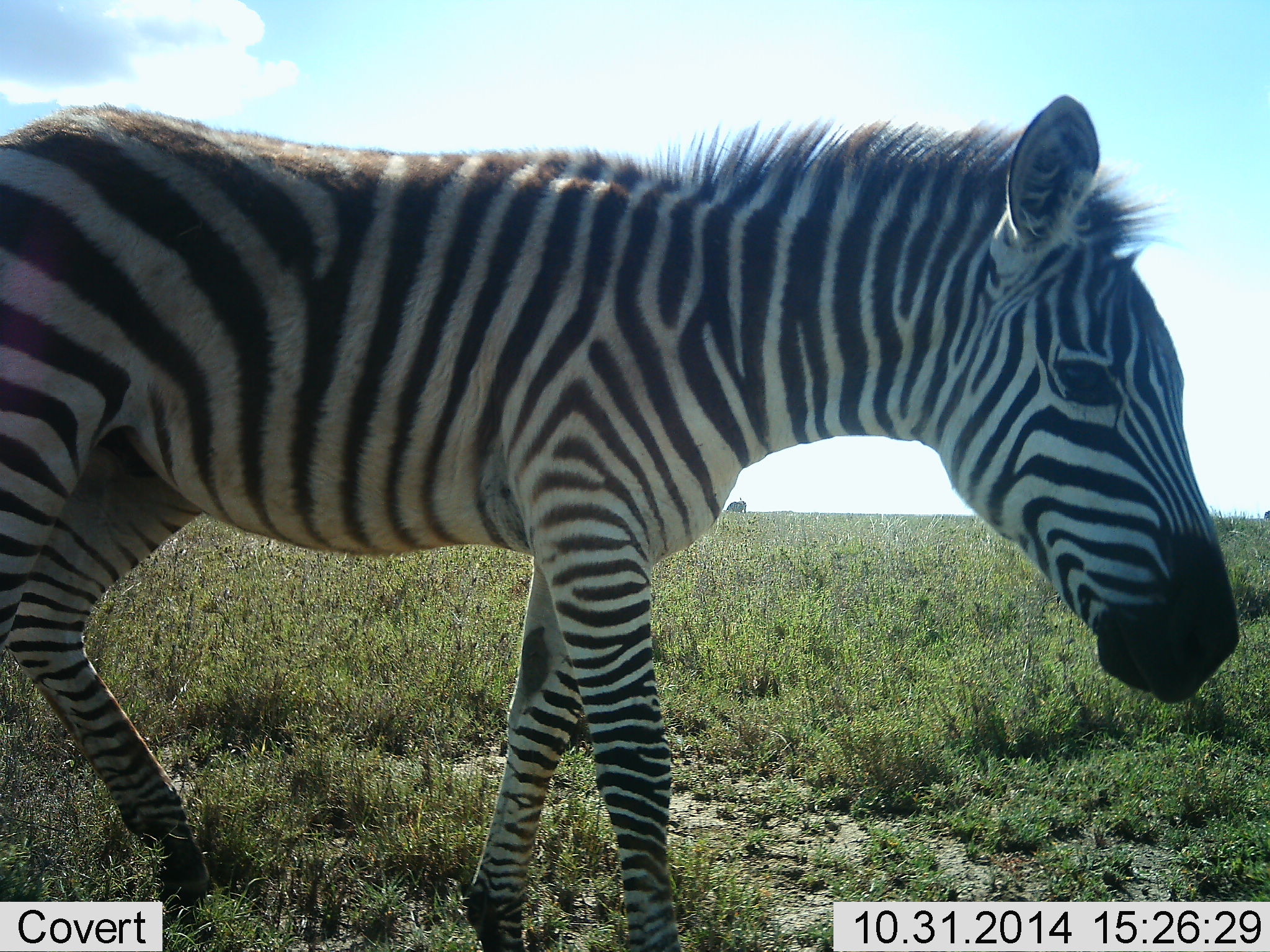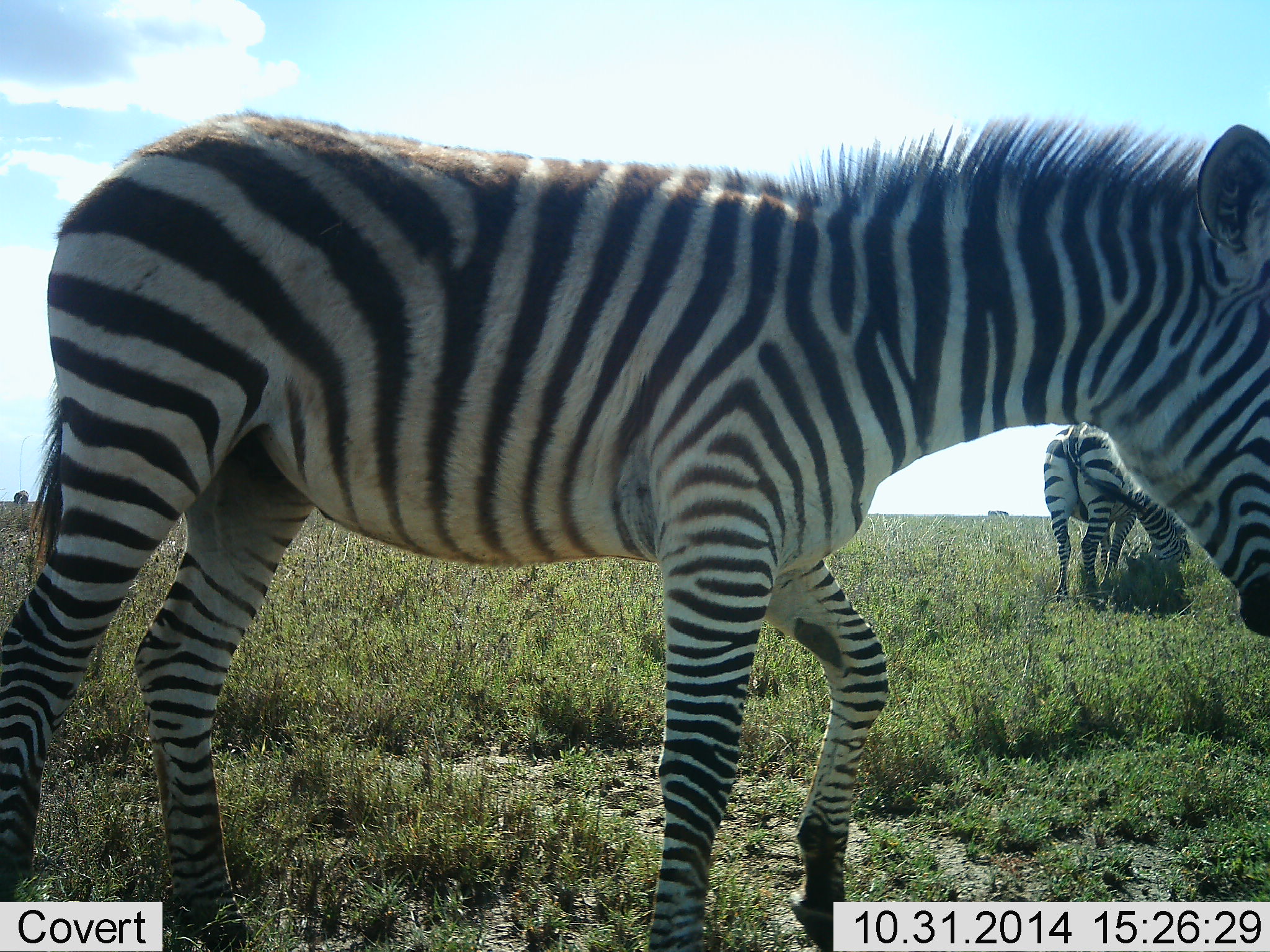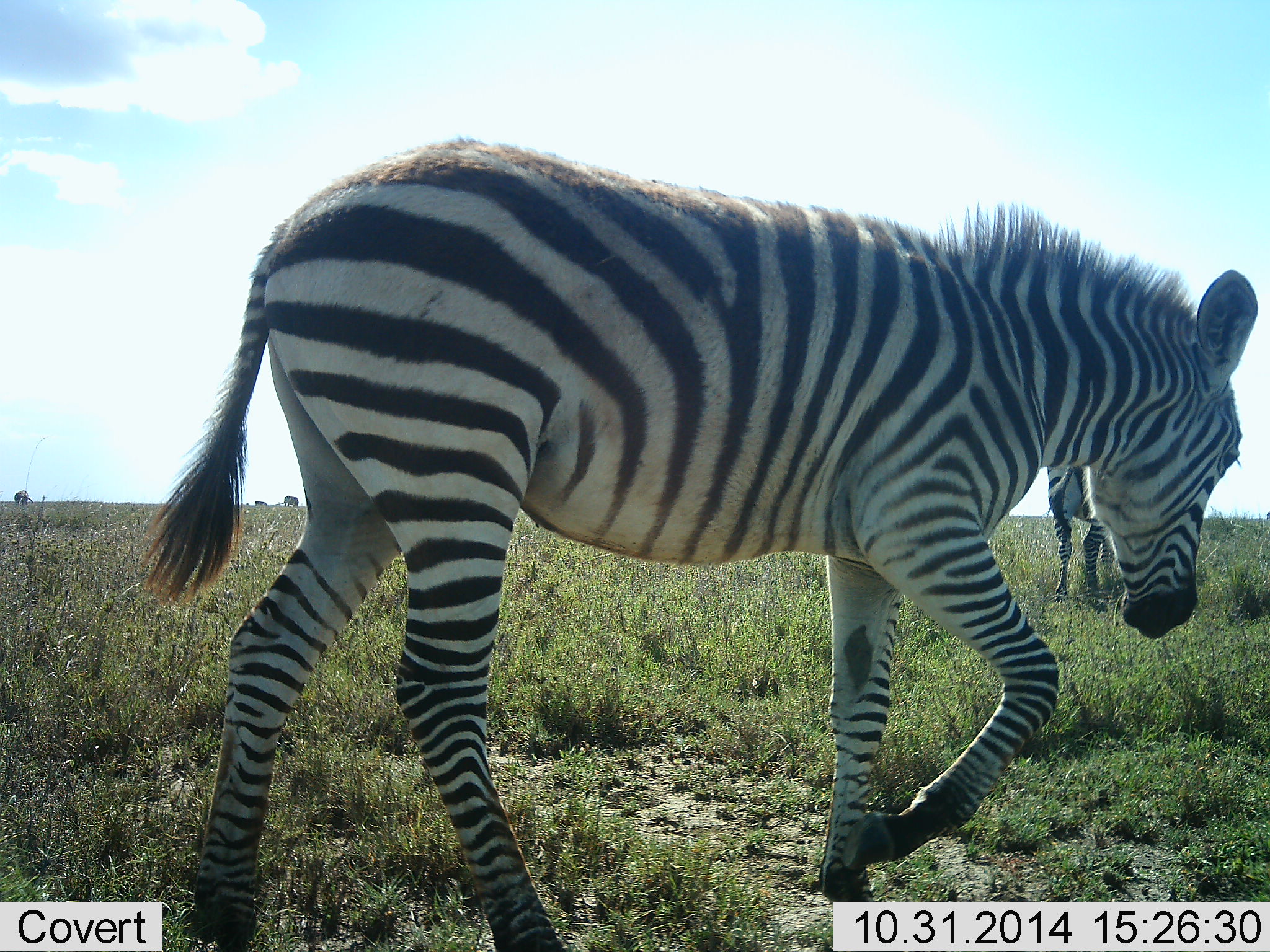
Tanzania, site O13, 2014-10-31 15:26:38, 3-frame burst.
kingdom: Animalia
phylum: Chordata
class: Mammalia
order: Perissodactyla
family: Equidae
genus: Equus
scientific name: Equus quagga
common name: plains zebra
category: zebra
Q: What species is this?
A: Zebra (plains zebra) (Equus quagga).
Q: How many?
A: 2.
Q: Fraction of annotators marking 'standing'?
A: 50%.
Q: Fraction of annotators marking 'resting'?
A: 10%.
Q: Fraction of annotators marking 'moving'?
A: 90%.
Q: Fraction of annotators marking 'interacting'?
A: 10%.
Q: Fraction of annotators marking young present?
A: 30%.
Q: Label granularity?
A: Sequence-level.